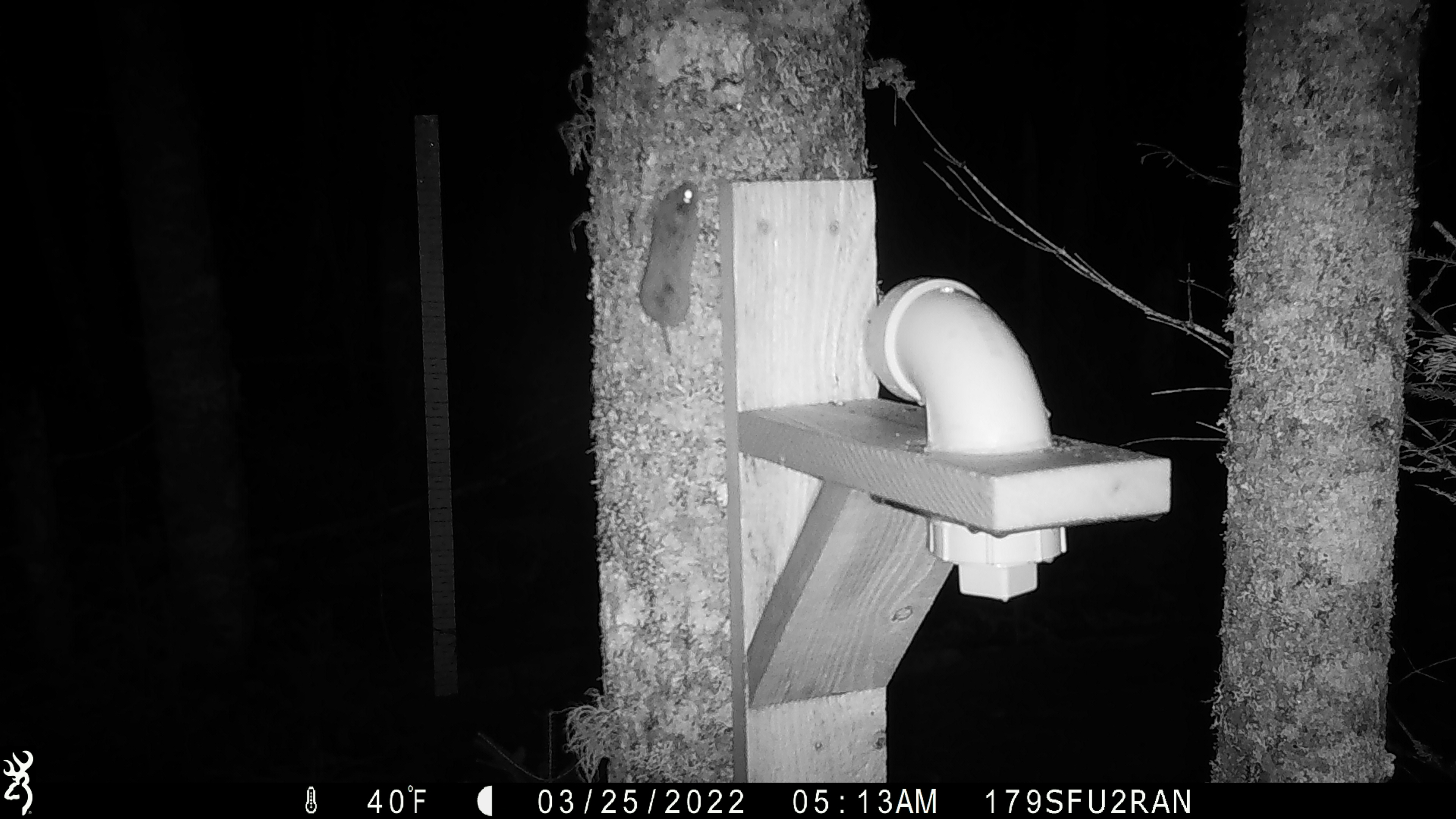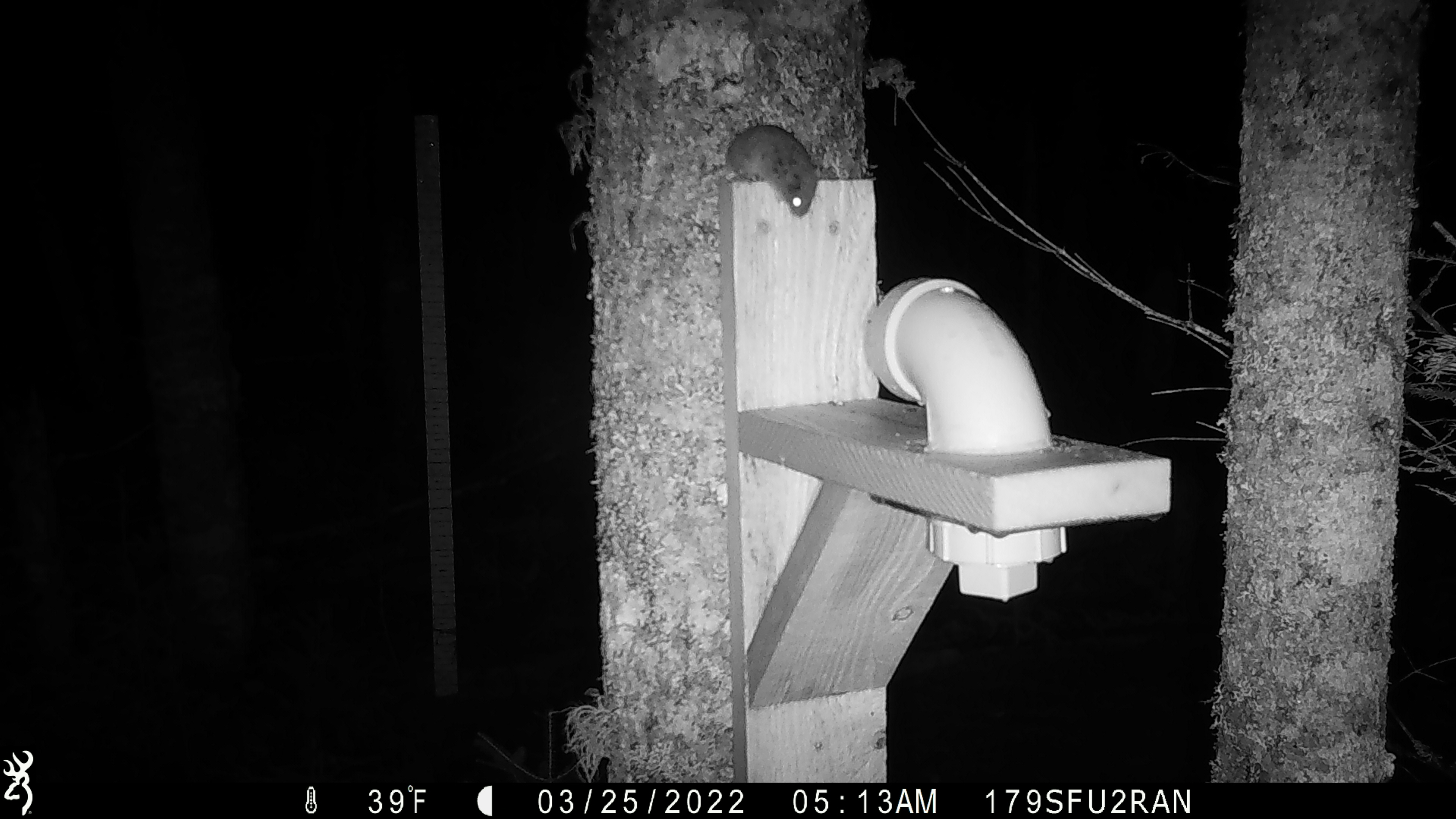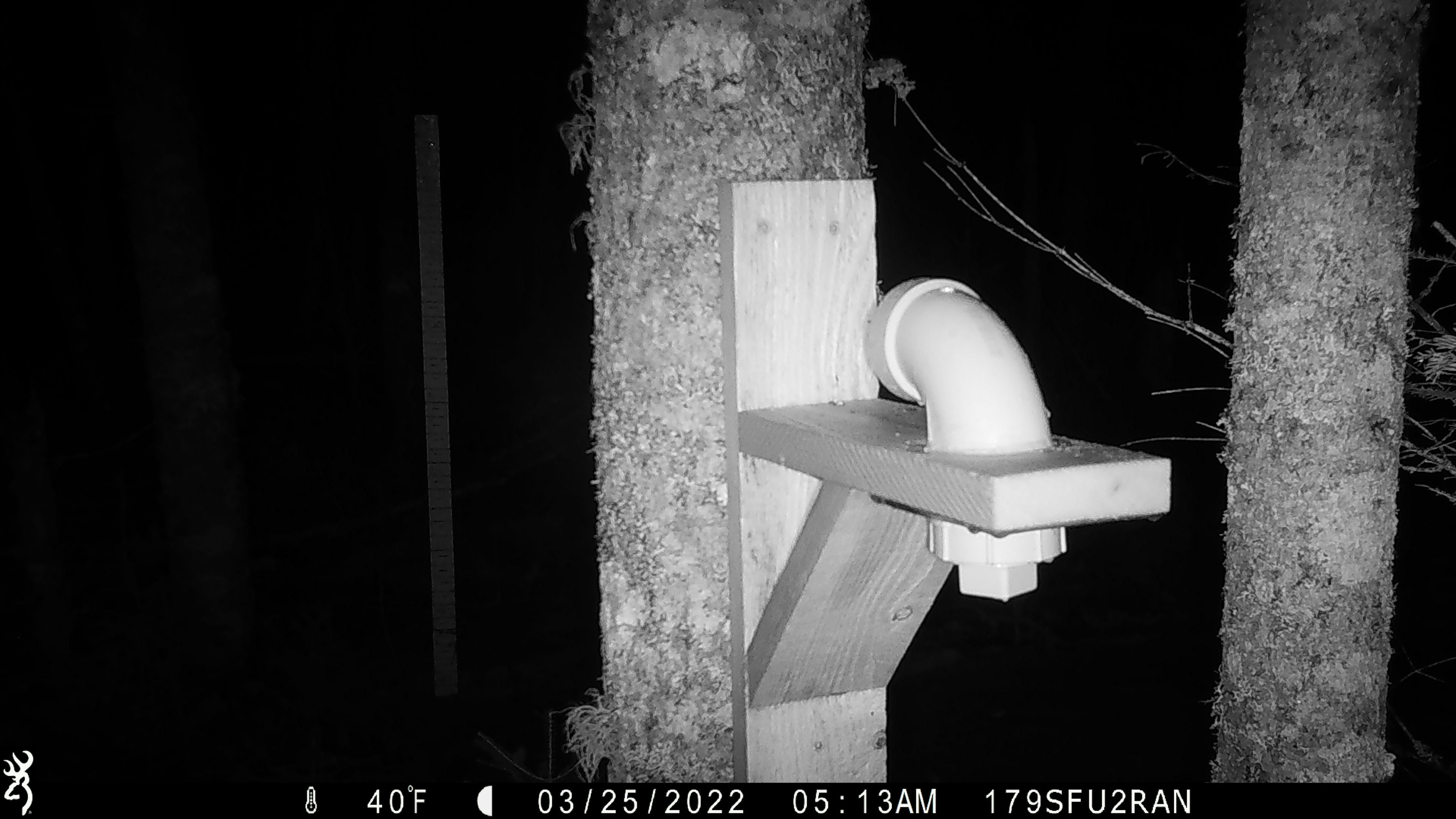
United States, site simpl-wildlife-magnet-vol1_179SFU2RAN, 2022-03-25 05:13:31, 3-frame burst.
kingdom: Animalia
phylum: Chordata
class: Mammalia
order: Rodentia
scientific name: Rodentia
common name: mouse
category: mouse sp.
Mouse sp. (mouse) (Rodentia).